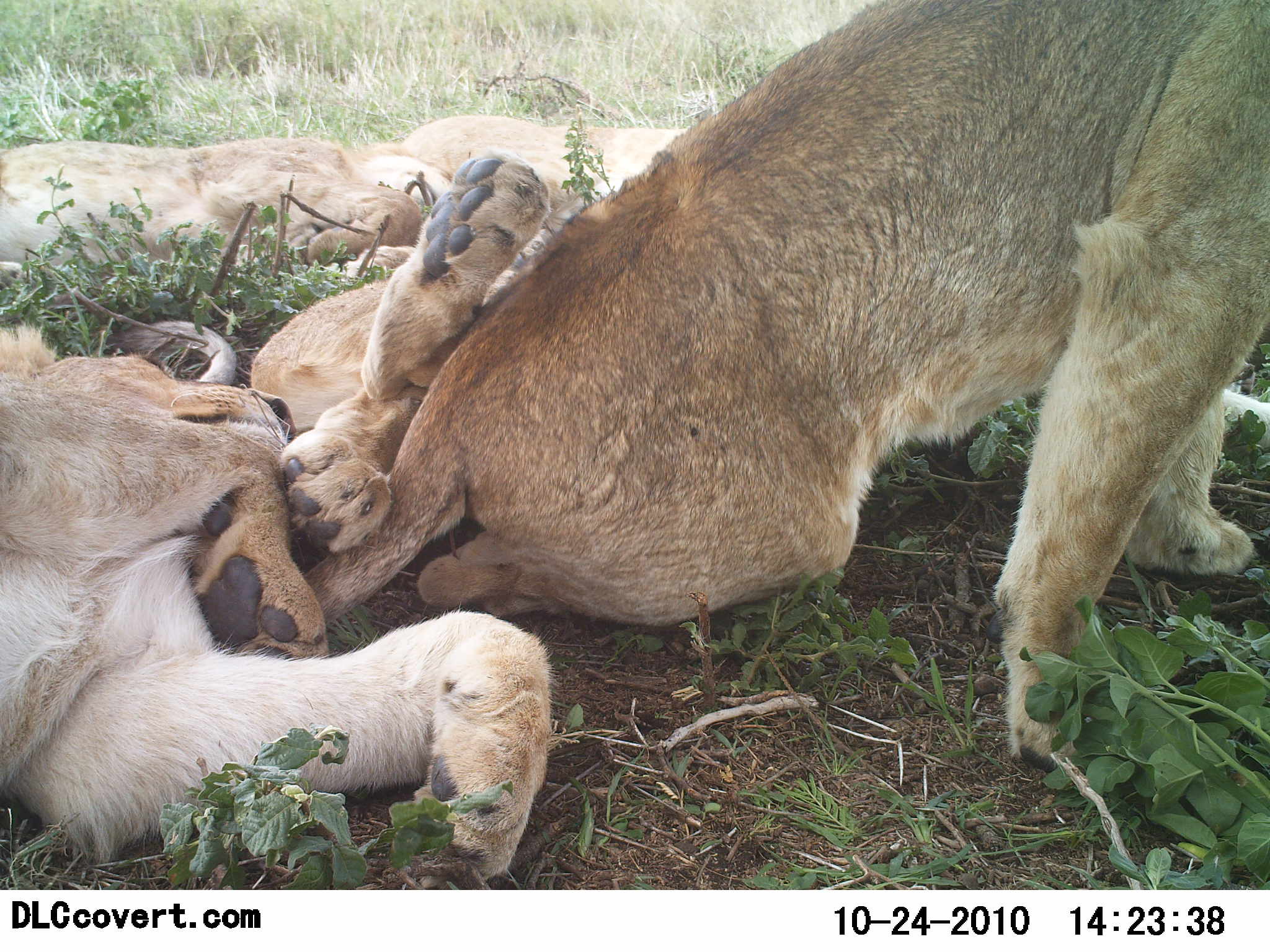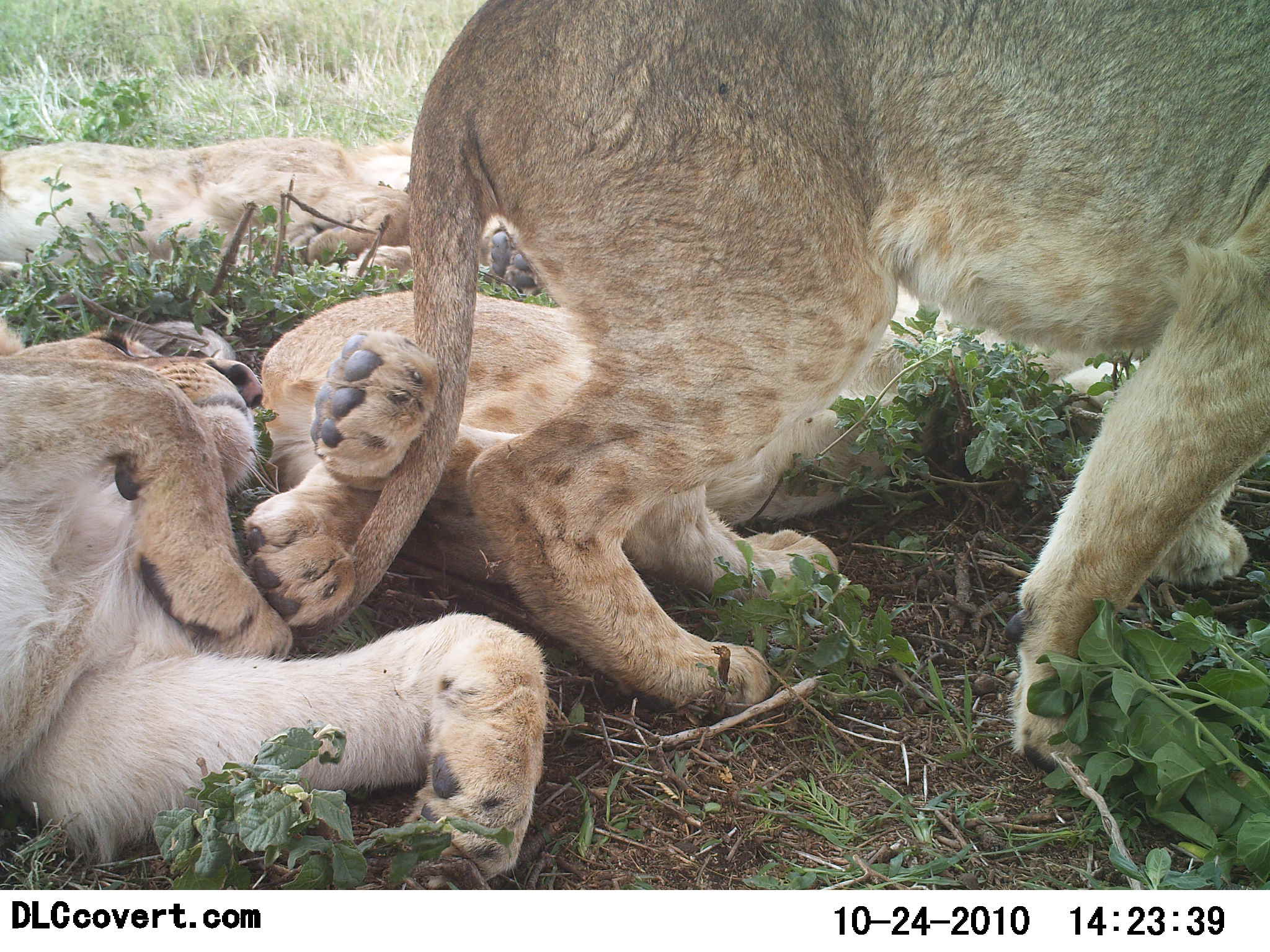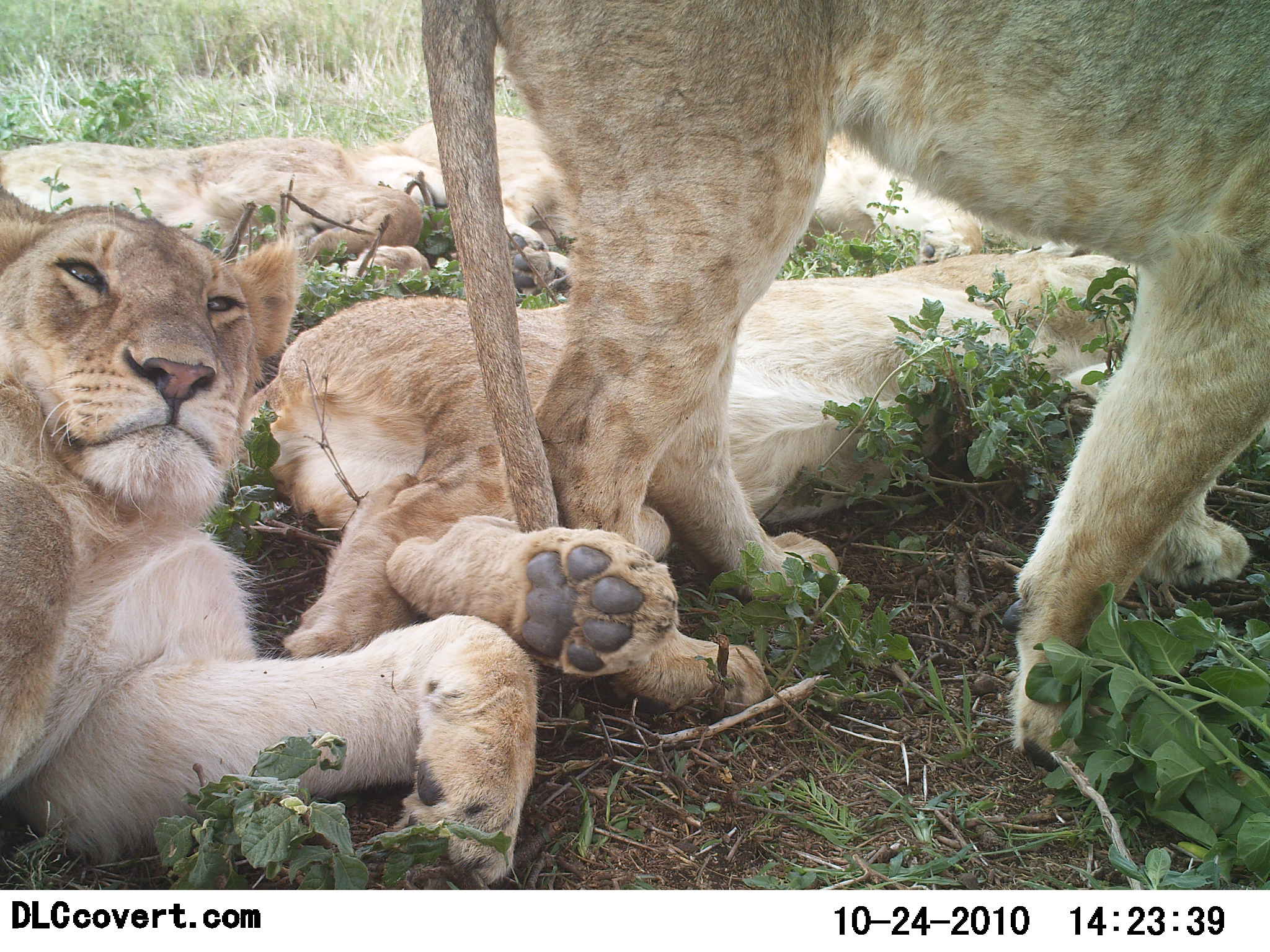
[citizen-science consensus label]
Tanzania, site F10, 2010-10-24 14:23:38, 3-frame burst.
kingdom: Animalia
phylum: Chordata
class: Mammalia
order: Carnivora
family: Felidae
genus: Panthera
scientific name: Panthera leo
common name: lion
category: lionfemale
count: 5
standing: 46%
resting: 100%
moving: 31%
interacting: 8%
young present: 77%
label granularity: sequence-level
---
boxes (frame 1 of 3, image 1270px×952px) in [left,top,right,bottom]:
animal: [235,0,1270,778]; [0,315,552,889]; [224,148,558,560]; [0,133,447,262]; [396,105,700,236]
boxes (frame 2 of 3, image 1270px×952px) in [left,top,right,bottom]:
animal: [318,0,1270,770]; [243,289,1155,627]; [0,315,550,875]; [0,141,561,290]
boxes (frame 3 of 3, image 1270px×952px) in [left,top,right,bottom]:
animal: [416,0,1269,776]; [248,240,1149,720]; [0,187,537,882]; [409,109,1009,261]; [3,135,425,254]